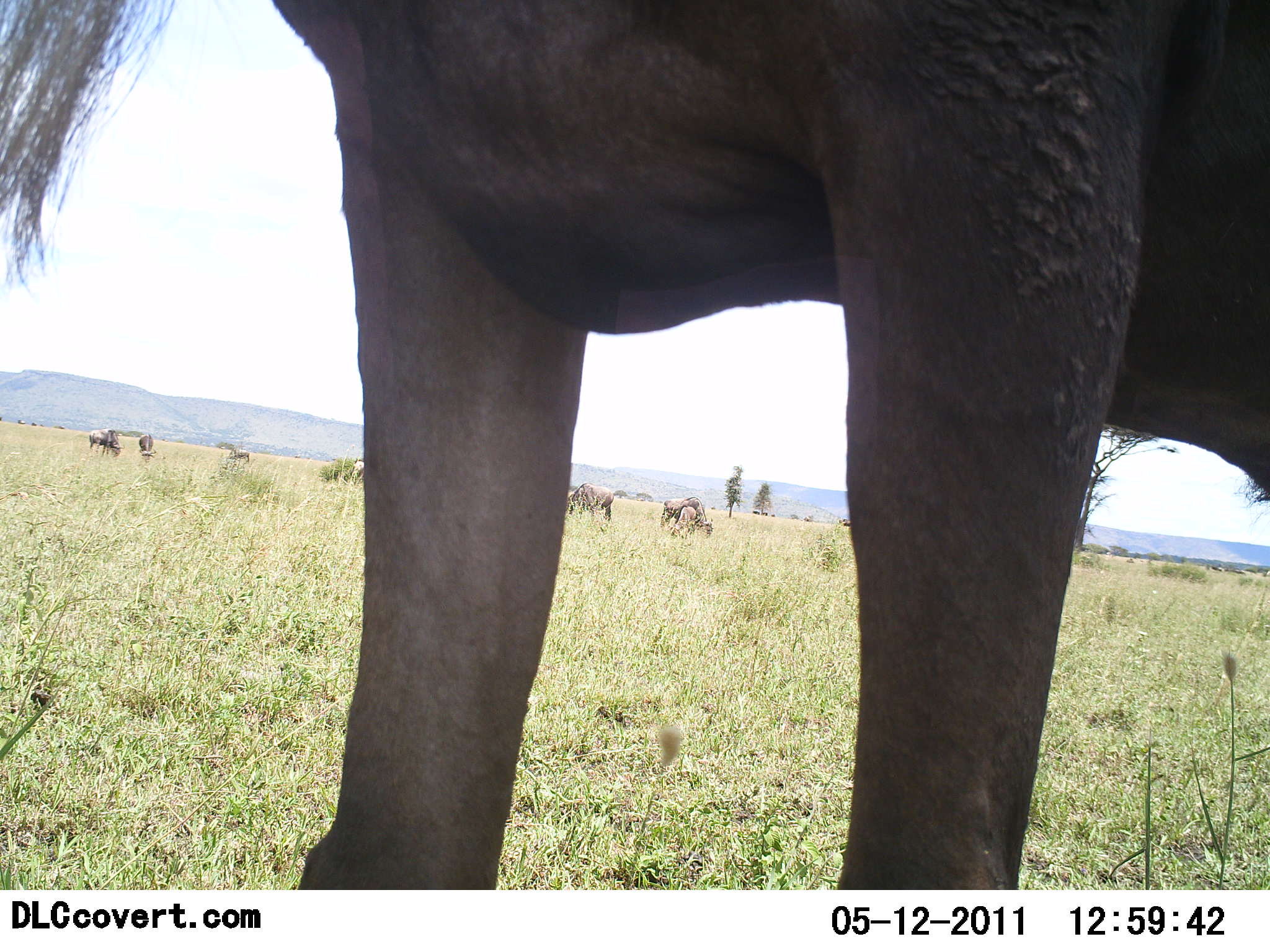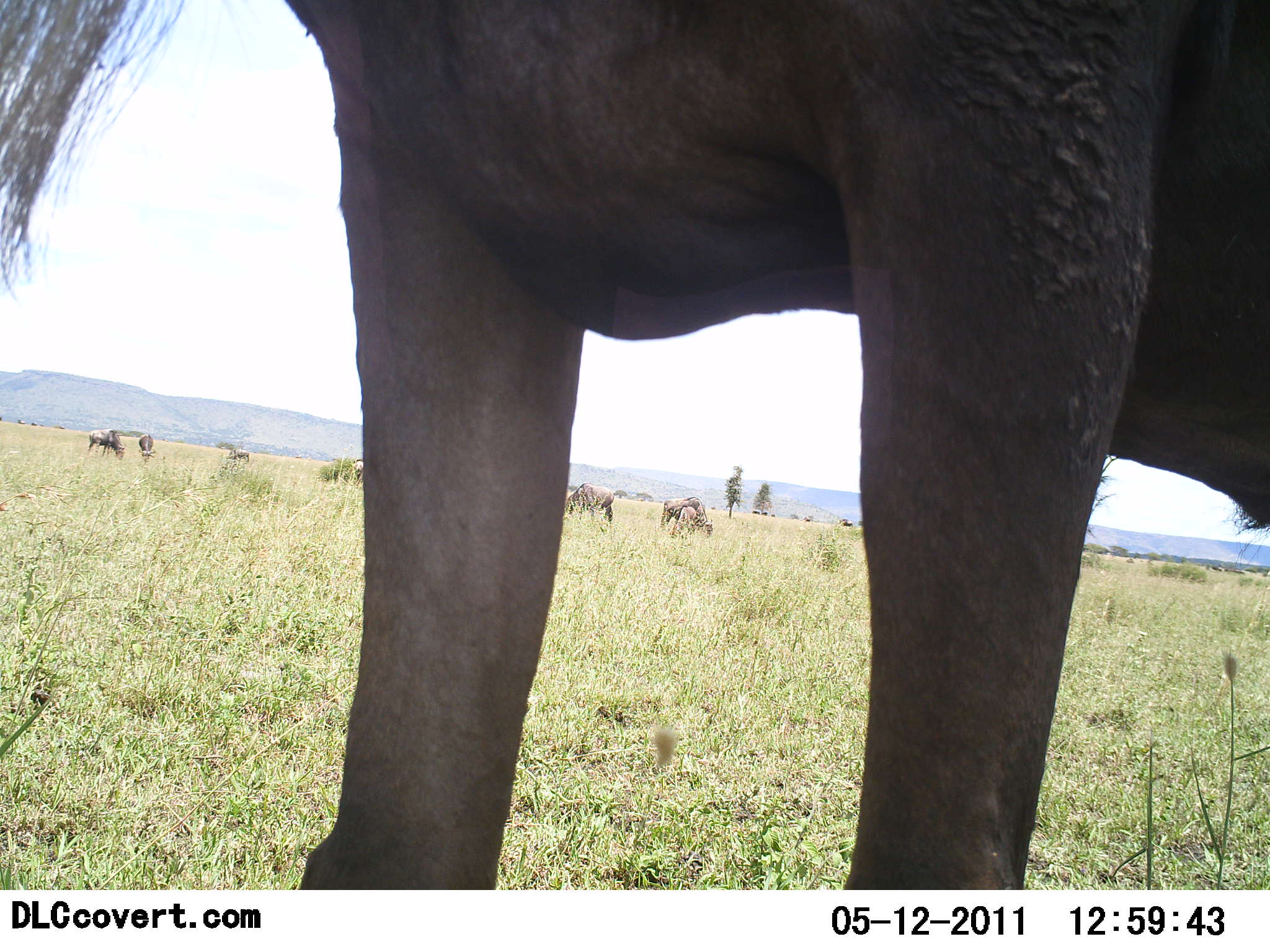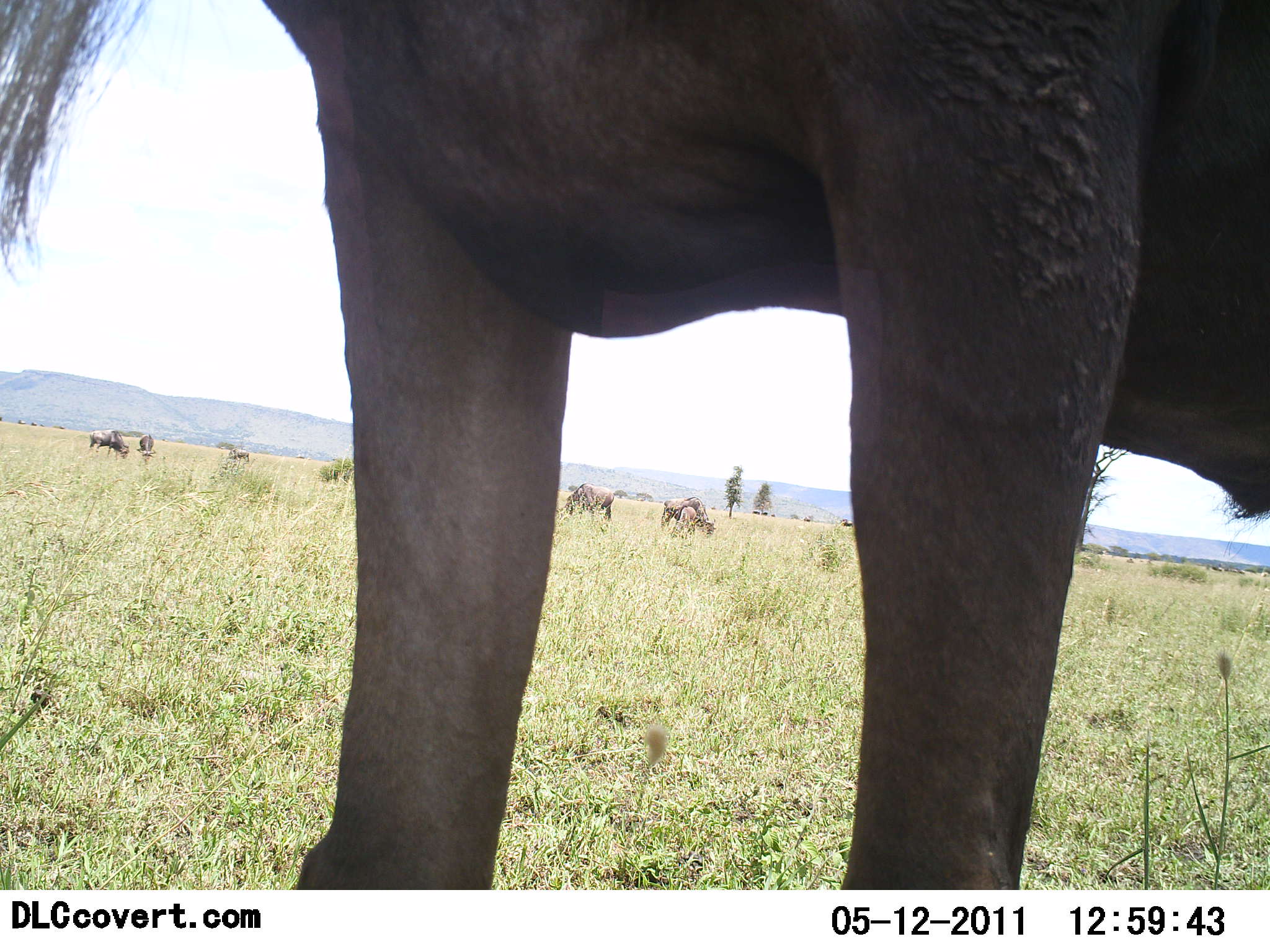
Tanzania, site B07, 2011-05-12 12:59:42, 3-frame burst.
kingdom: Animalia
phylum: Chordata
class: Mammalia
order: Artiodactyla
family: Bovidae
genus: Connochaetes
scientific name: Connochaetes taurinus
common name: blue wildebeest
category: wildebeest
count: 8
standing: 90%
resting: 0%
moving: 0%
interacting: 10%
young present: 10%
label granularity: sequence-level